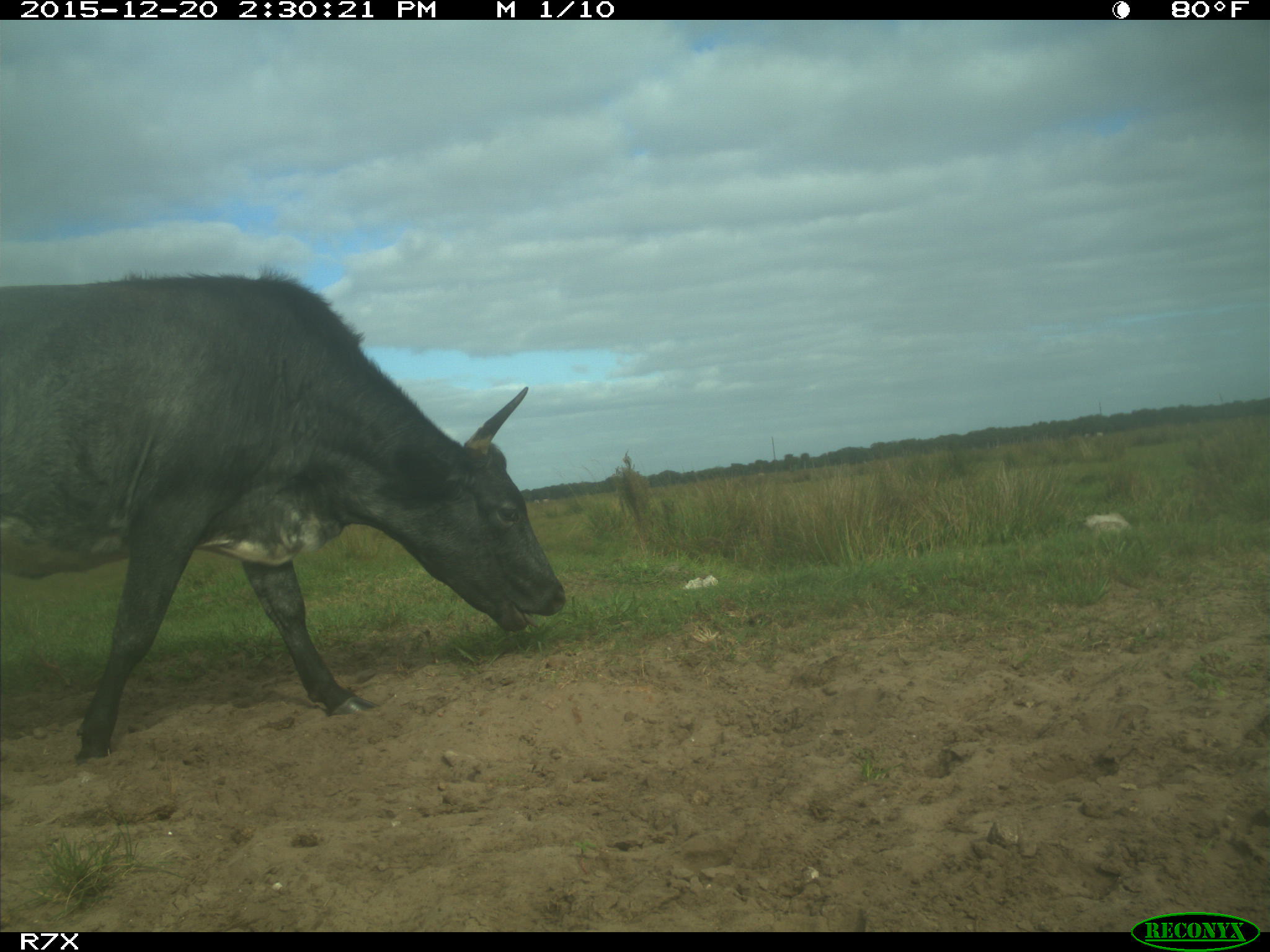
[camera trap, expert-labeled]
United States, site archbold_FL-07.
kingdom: Animalia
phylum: Chordata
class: Mammalia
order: Artiodactyla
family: Bovidae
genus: Bos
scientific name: Bos taurus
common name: domestic cow